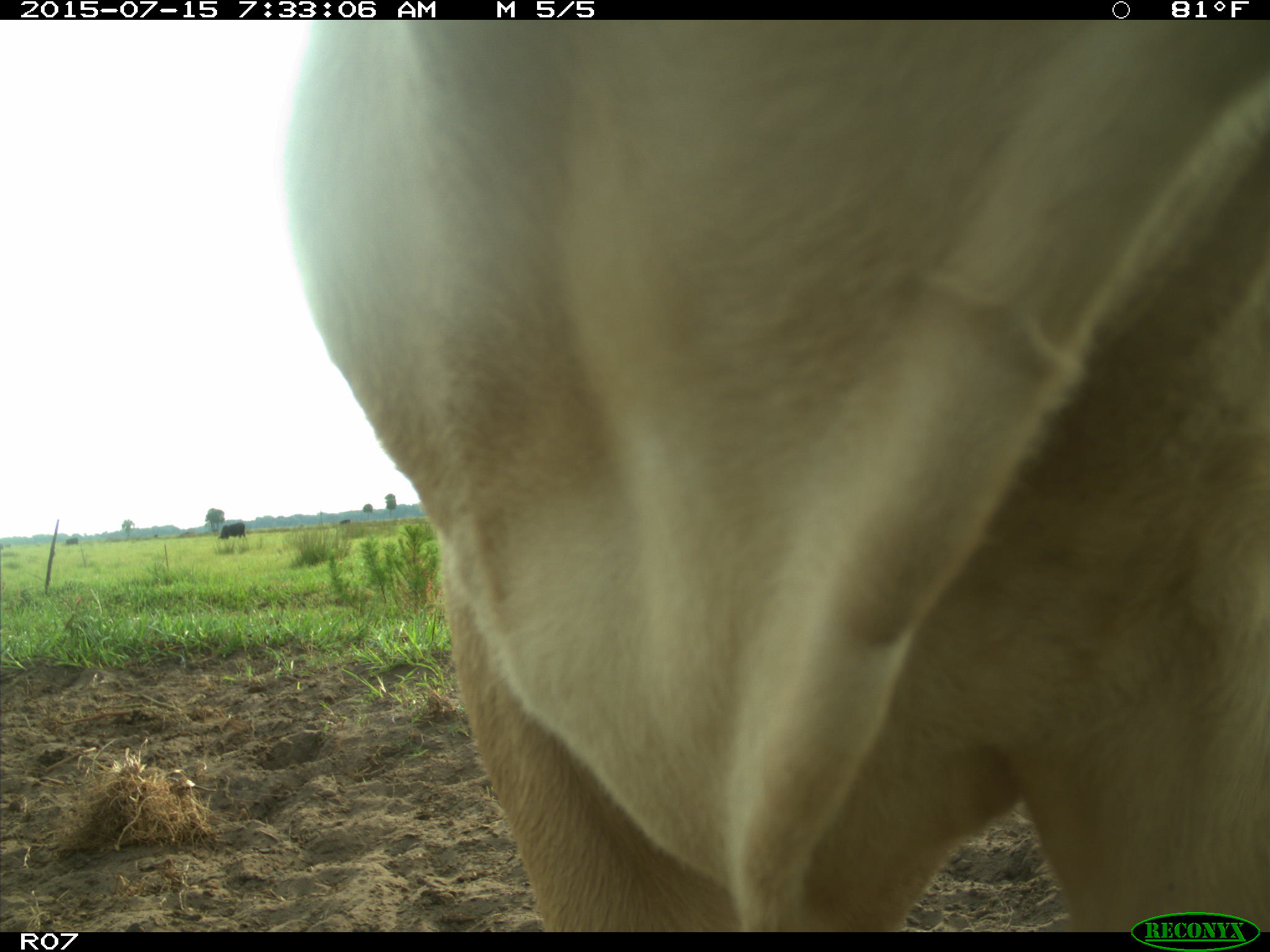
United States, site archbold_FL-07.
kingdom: Animalia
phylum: Chordata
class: Mammalia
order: Artiodactyla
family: Bovidae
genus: Bos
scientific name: Bos taurus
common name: domestic cow